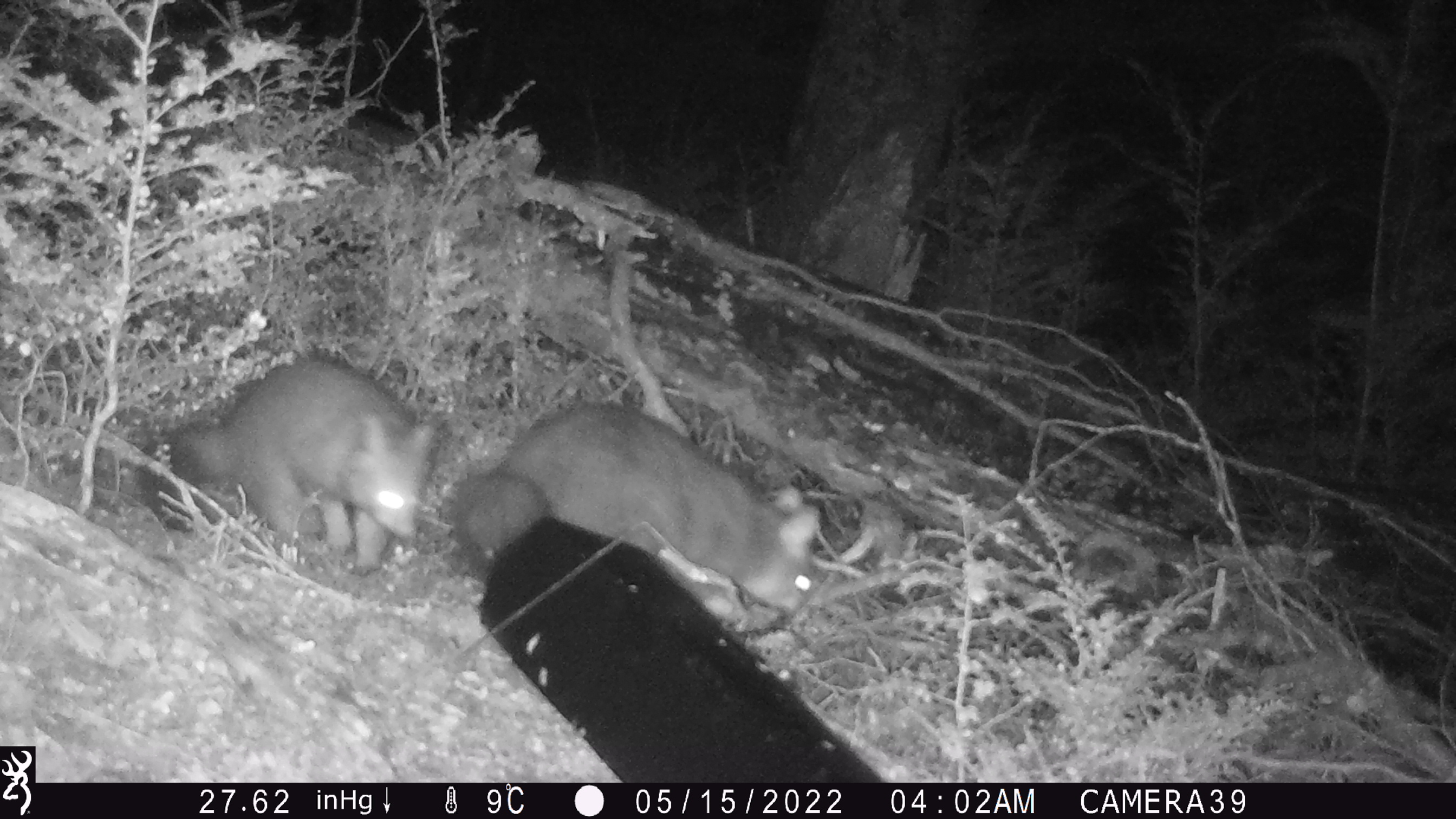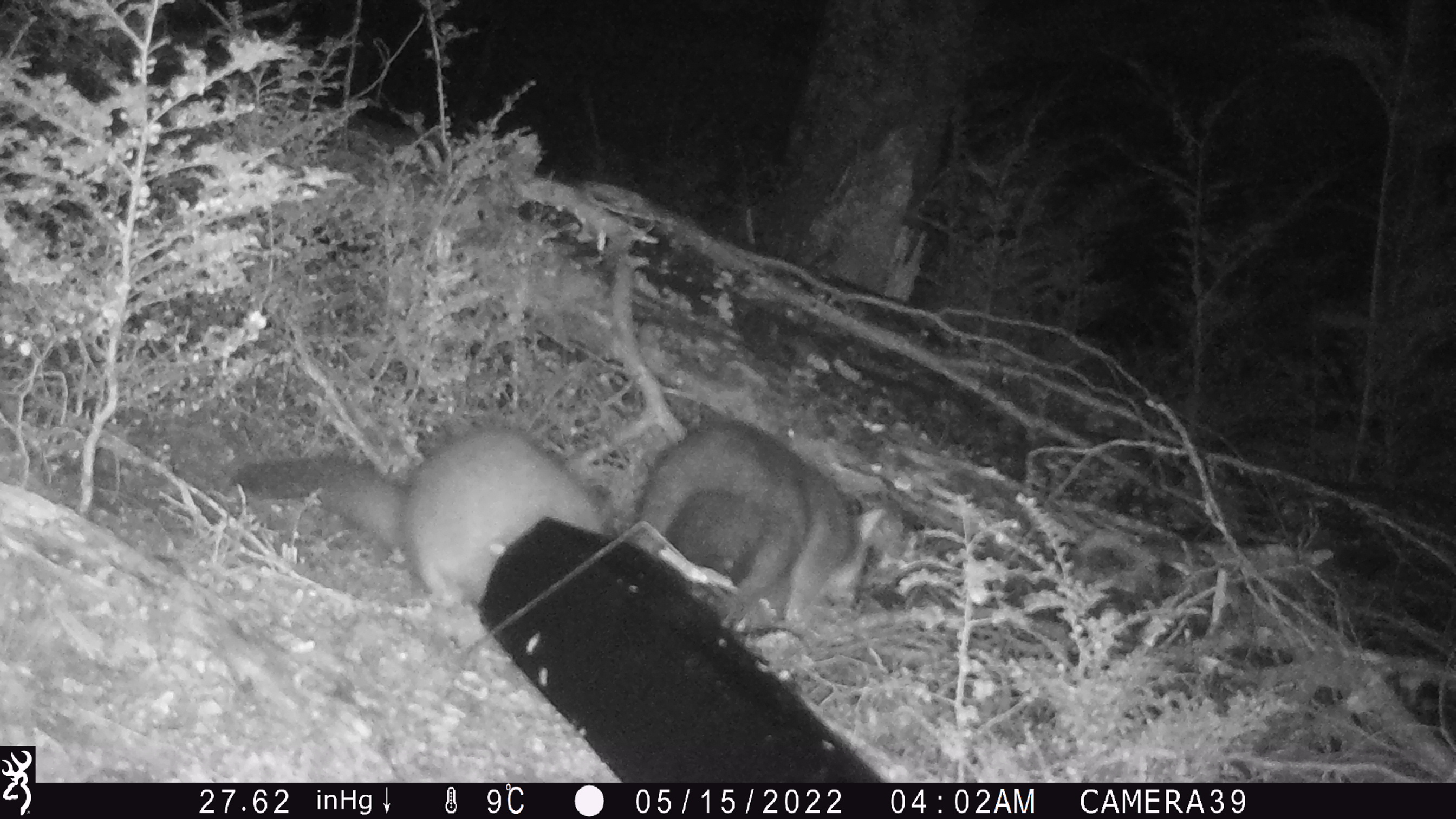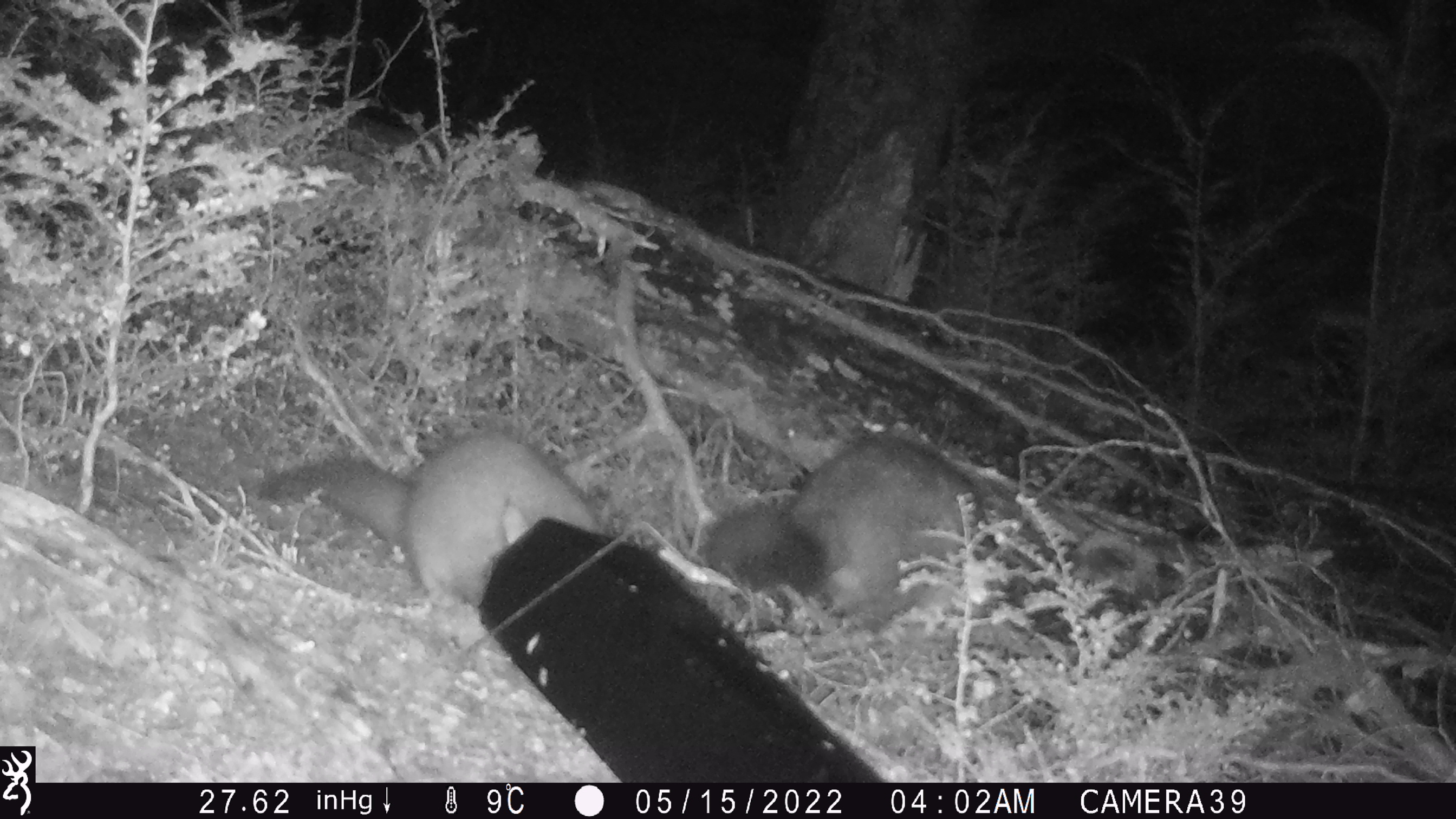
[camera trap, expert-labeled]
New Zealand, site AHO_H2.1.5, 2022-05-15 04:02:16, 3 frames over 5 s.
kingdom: Animalia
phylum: Chordata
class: Mammalia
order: Diprotodontia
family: Phalangeridae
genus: Trichosurus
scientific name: Trichosurus vulpecula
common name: common brushtail possum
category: possum